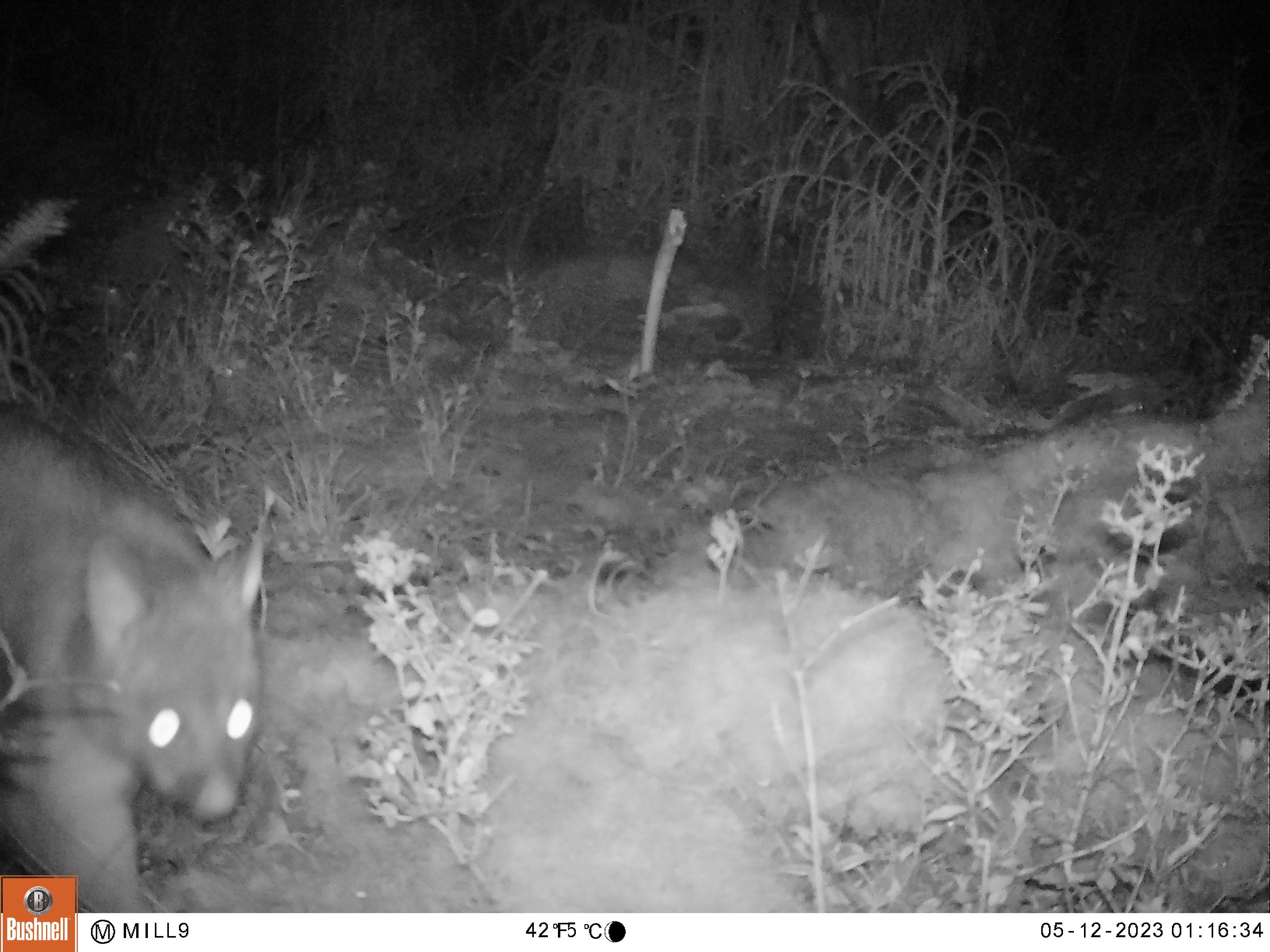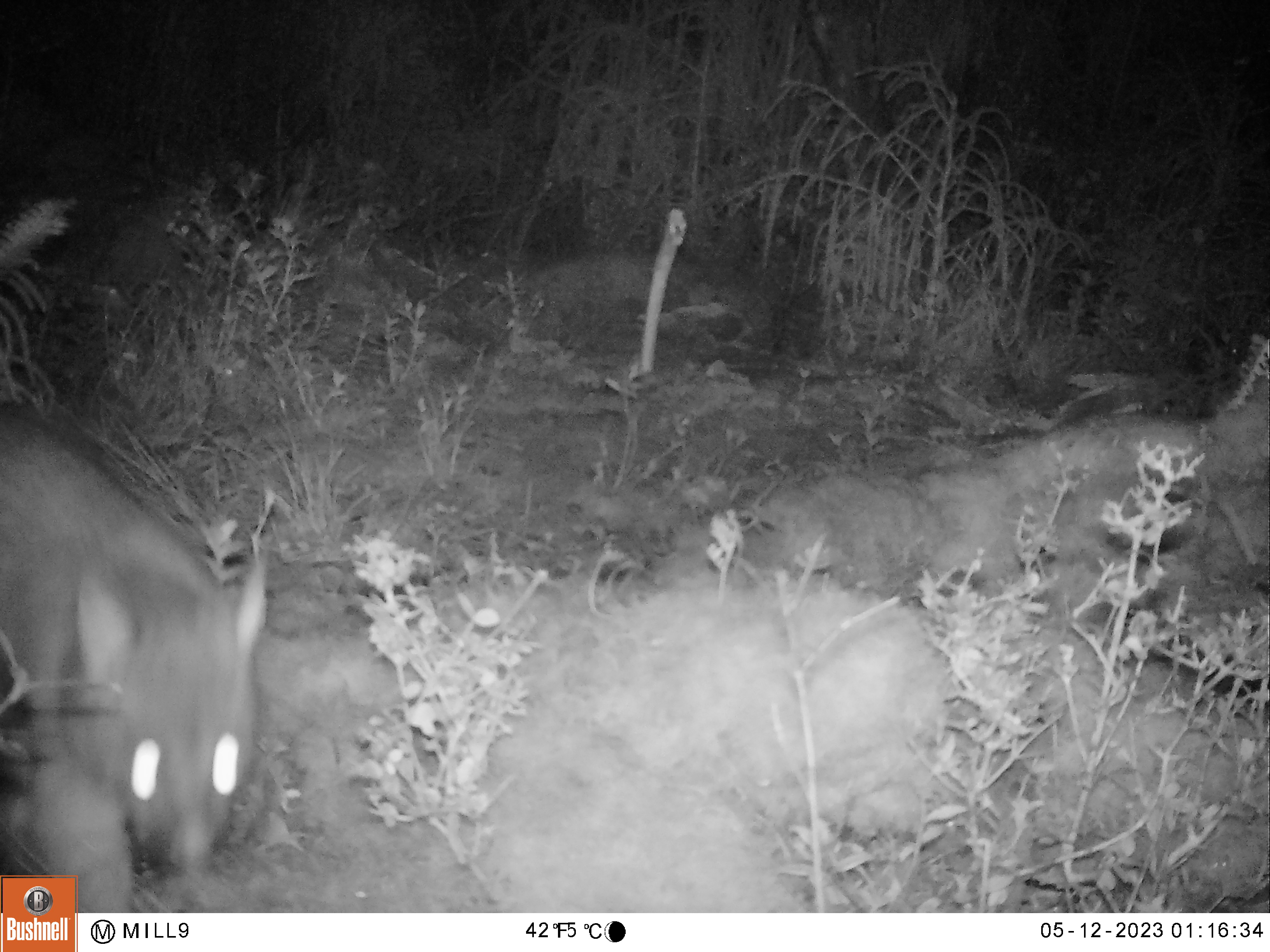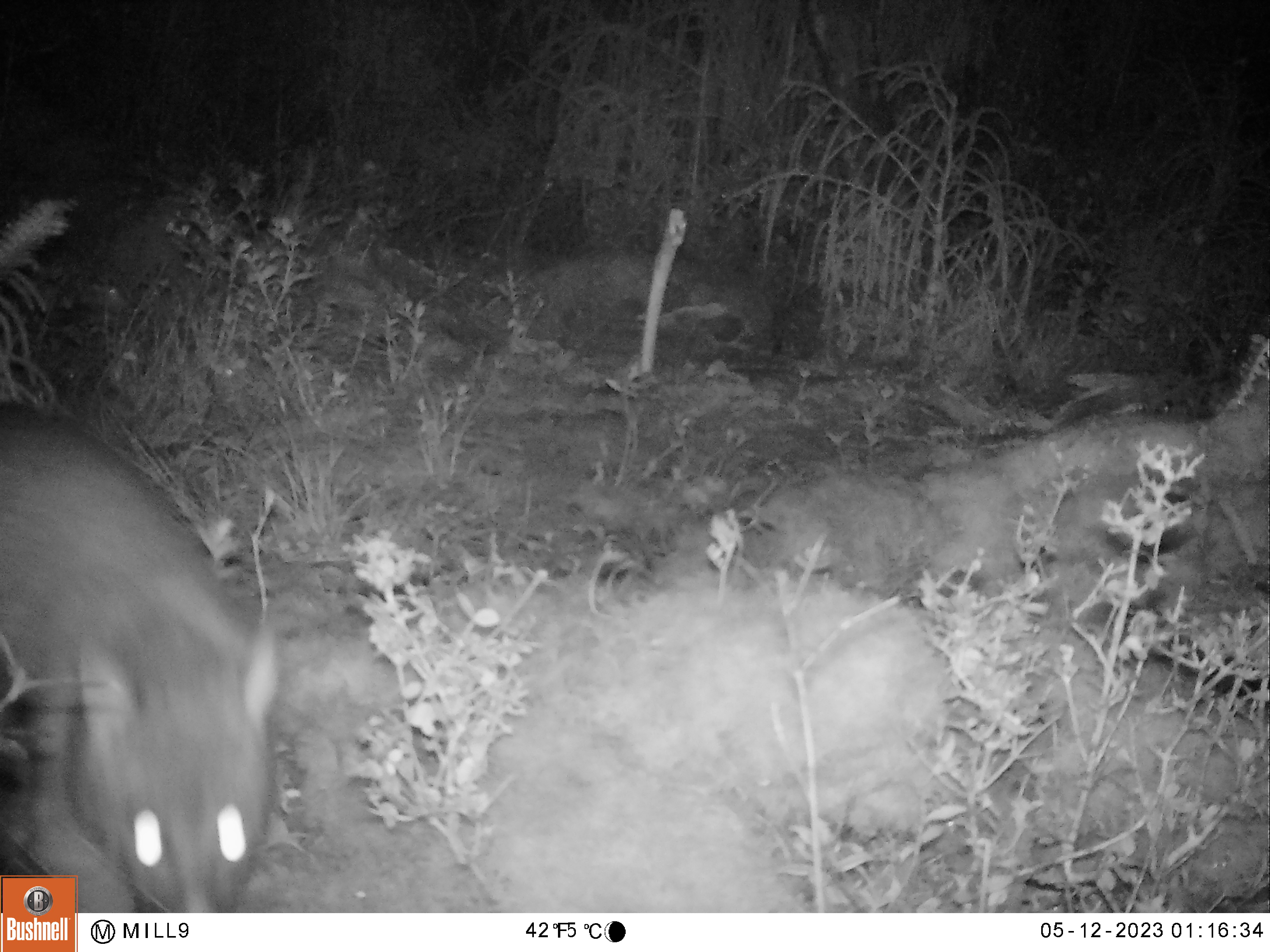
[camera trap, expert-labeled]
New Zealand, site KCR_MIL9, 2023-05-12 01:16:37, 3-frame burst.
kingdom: Animalia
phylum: Chordata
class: Mammalia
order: Diprotodontia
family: Phalangeridae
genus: Trichosurus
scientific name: Trichosurus vulpecula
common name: common brushtail possum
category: possum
Possum (common brushtail possum) (Trichosurus vulpecula).